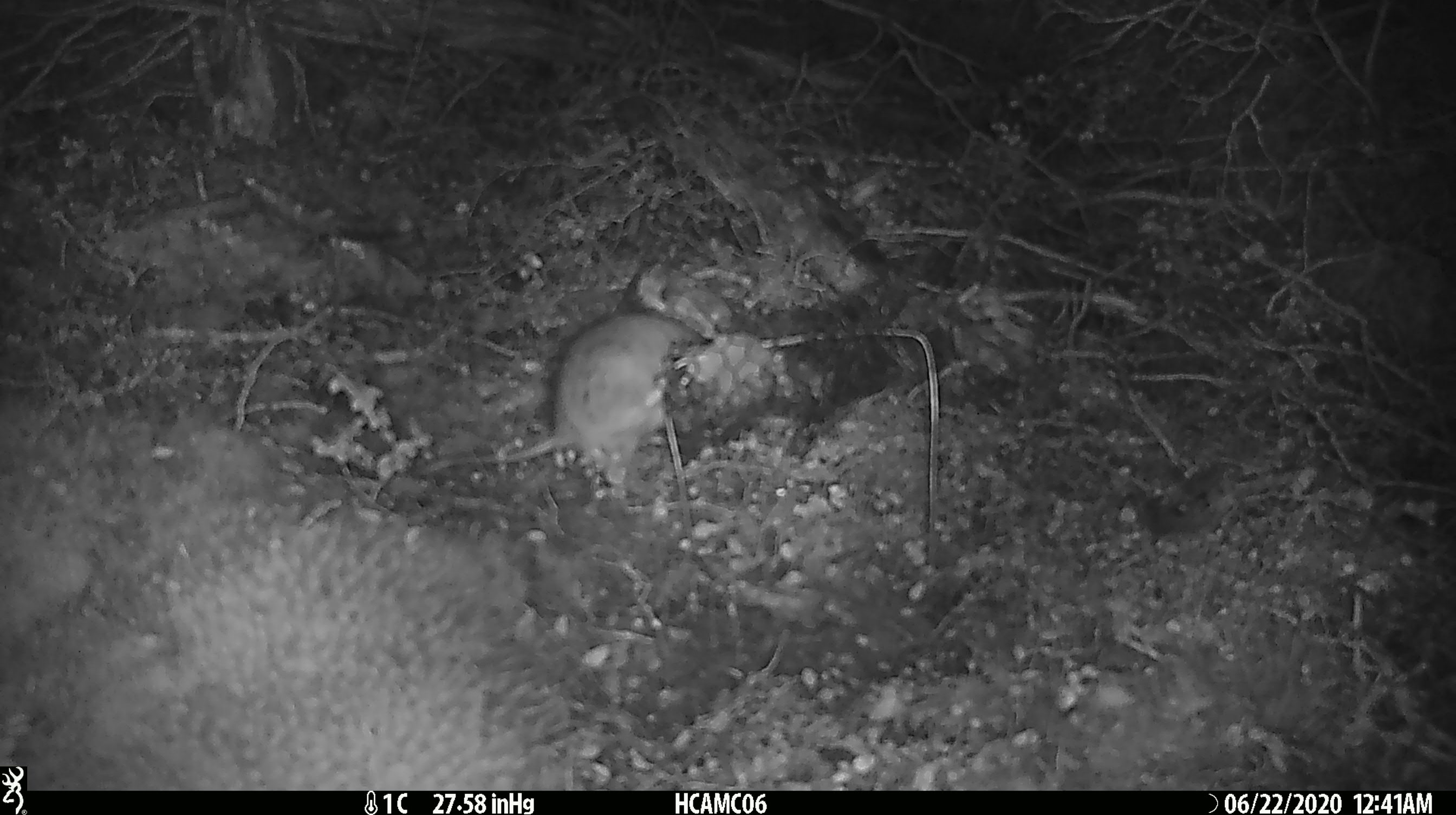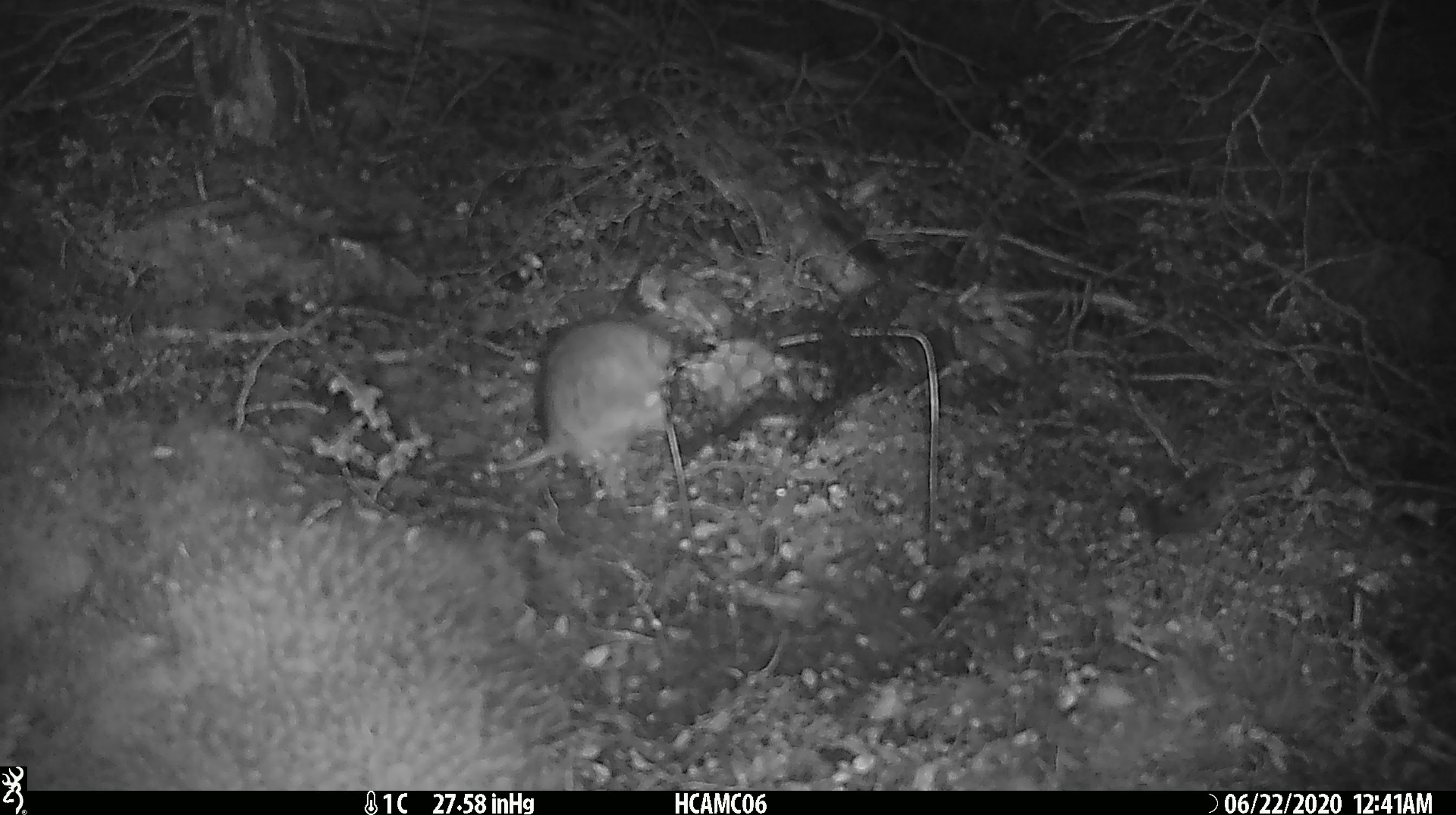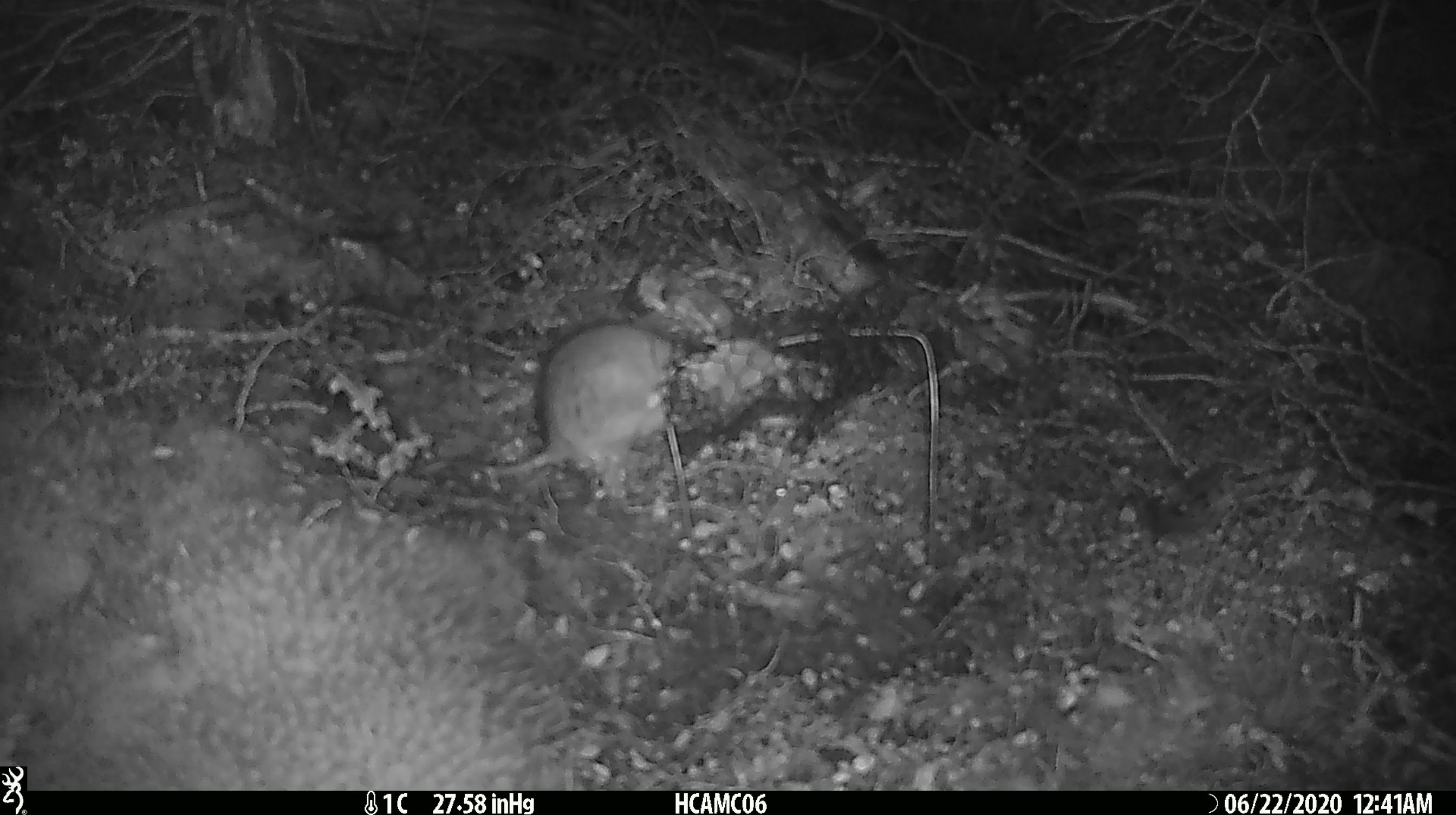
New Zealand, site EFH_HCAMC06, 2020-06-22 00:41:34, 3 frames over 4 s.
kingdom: Animalia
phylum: Chordata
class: Mammalia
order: Rodentia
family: Muridae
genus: Rattus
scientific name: Rattus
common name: rat